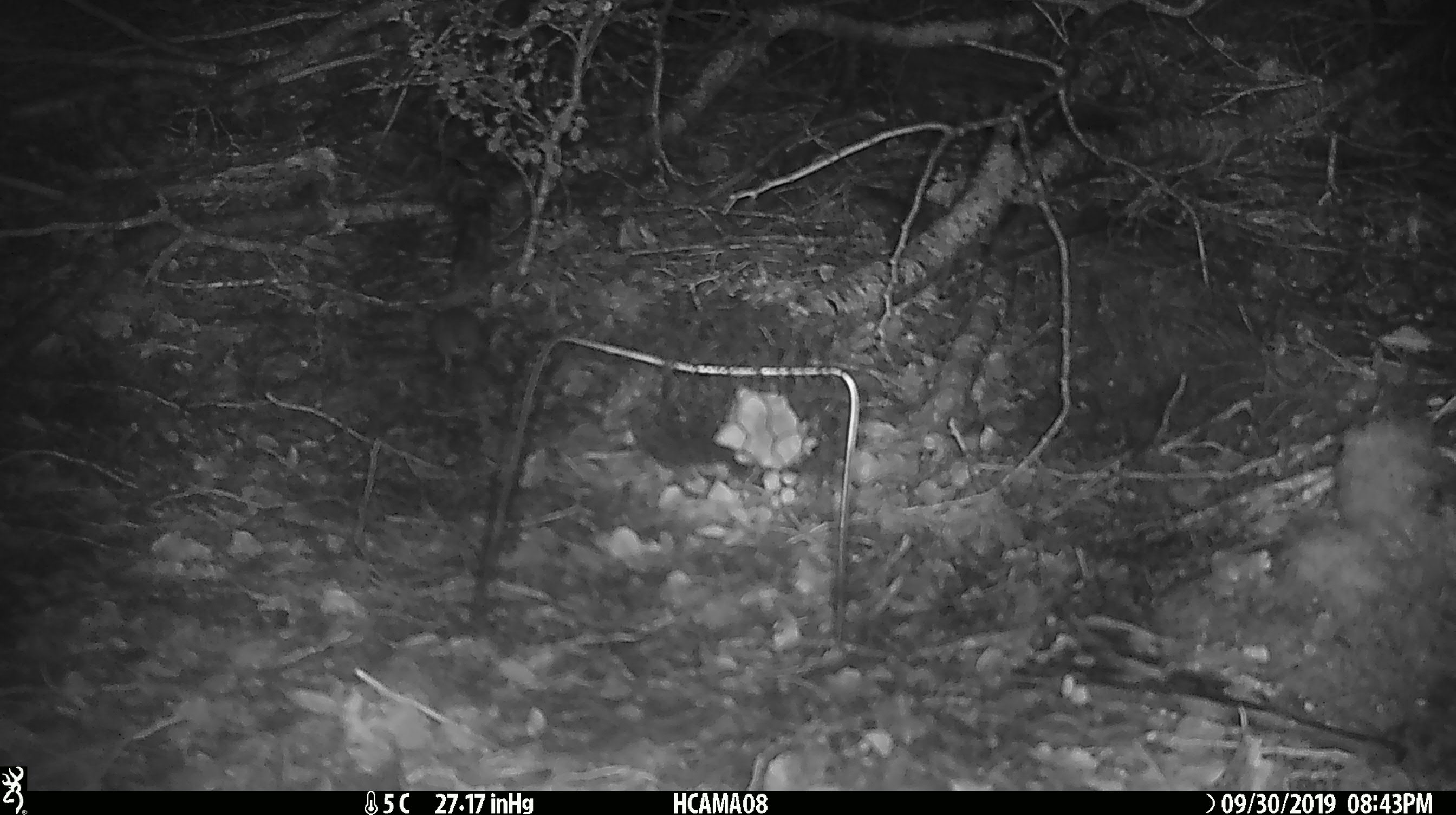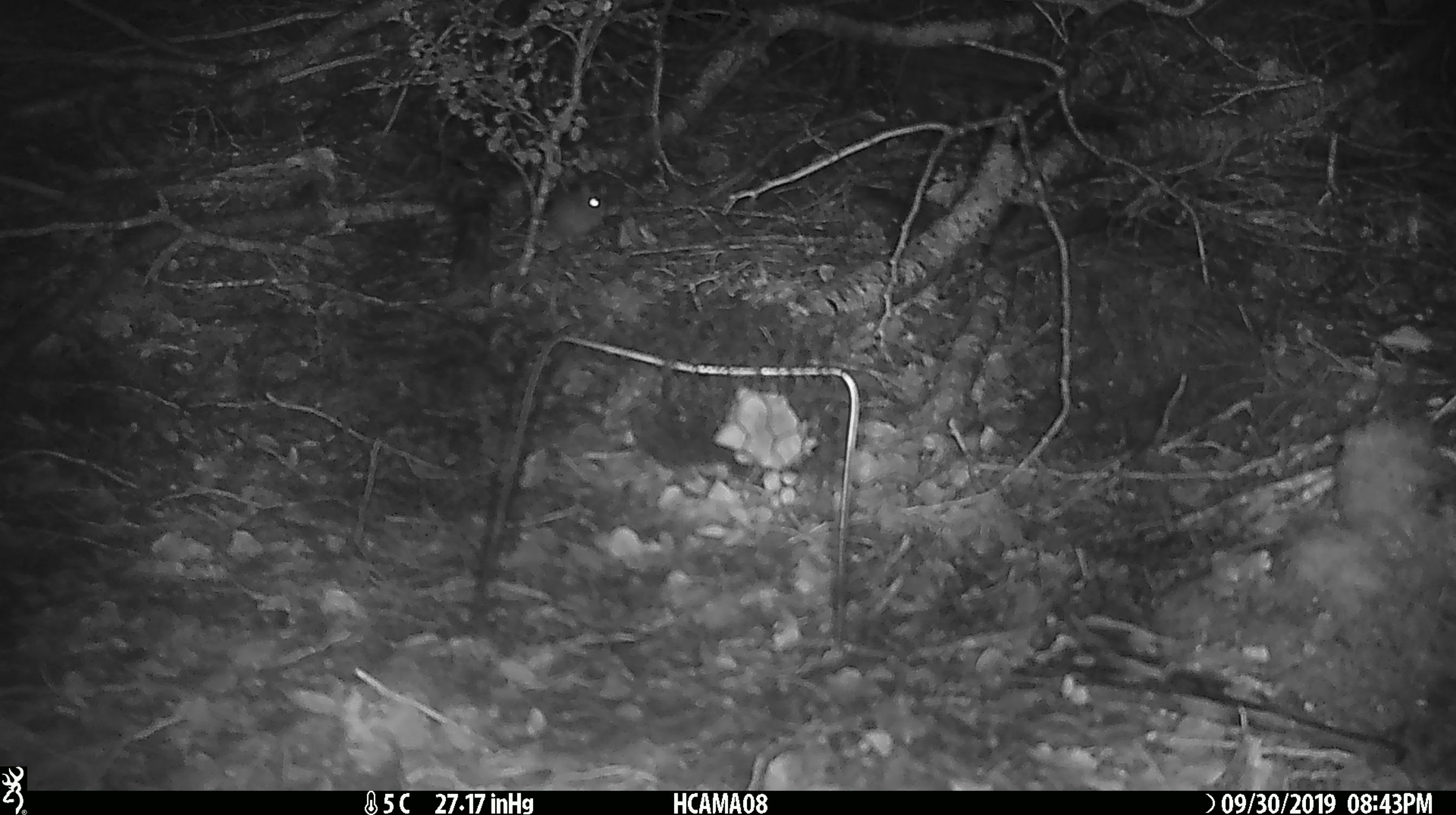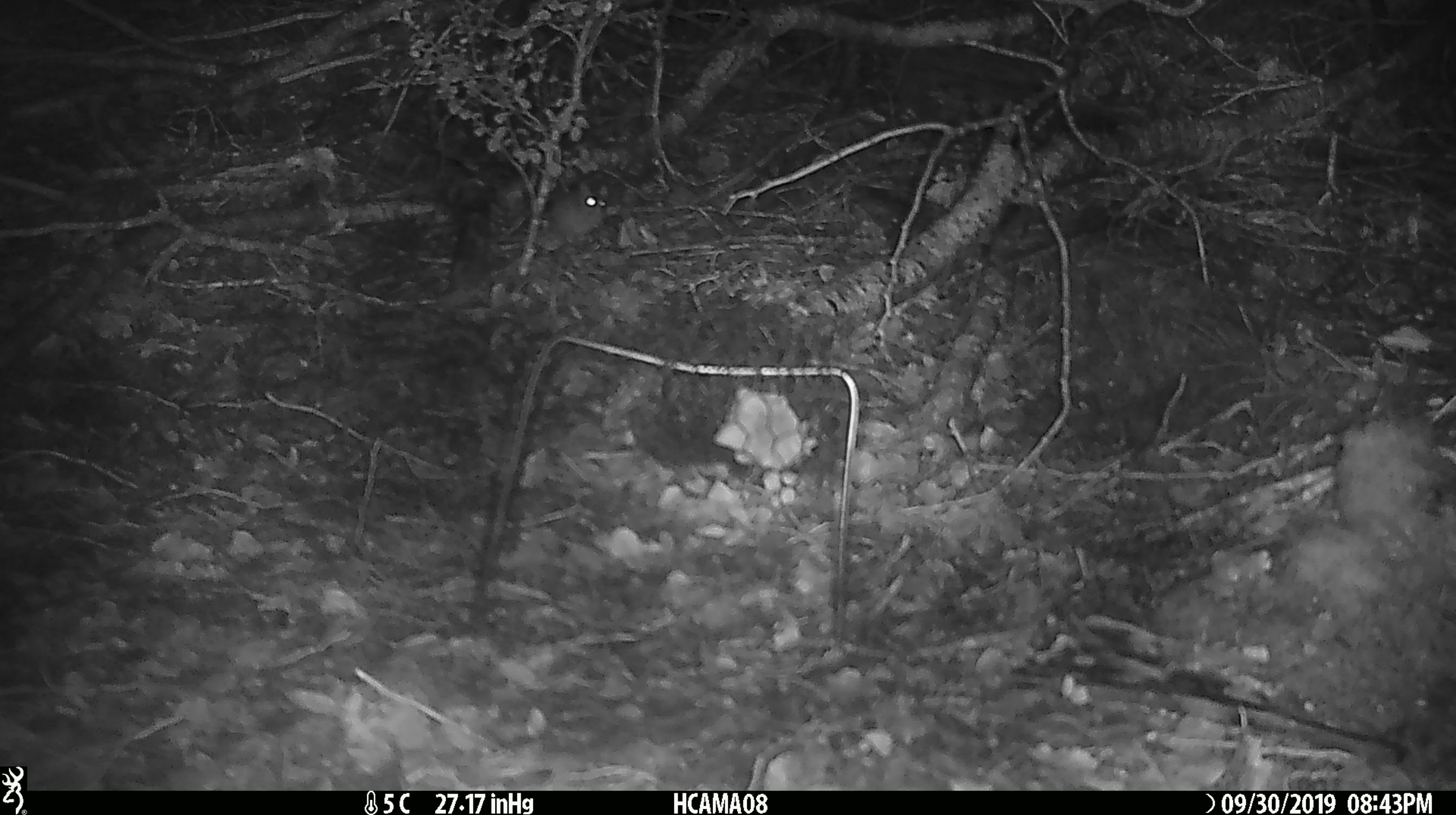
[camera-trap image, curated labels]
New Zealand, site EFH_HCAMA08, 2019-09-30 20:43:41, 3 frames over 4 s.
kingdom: Animalia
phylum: Chordata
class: Mammalia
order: Rodentia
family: Muridae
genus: Mus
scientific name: Mus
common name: mouse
Mouse (Mus).